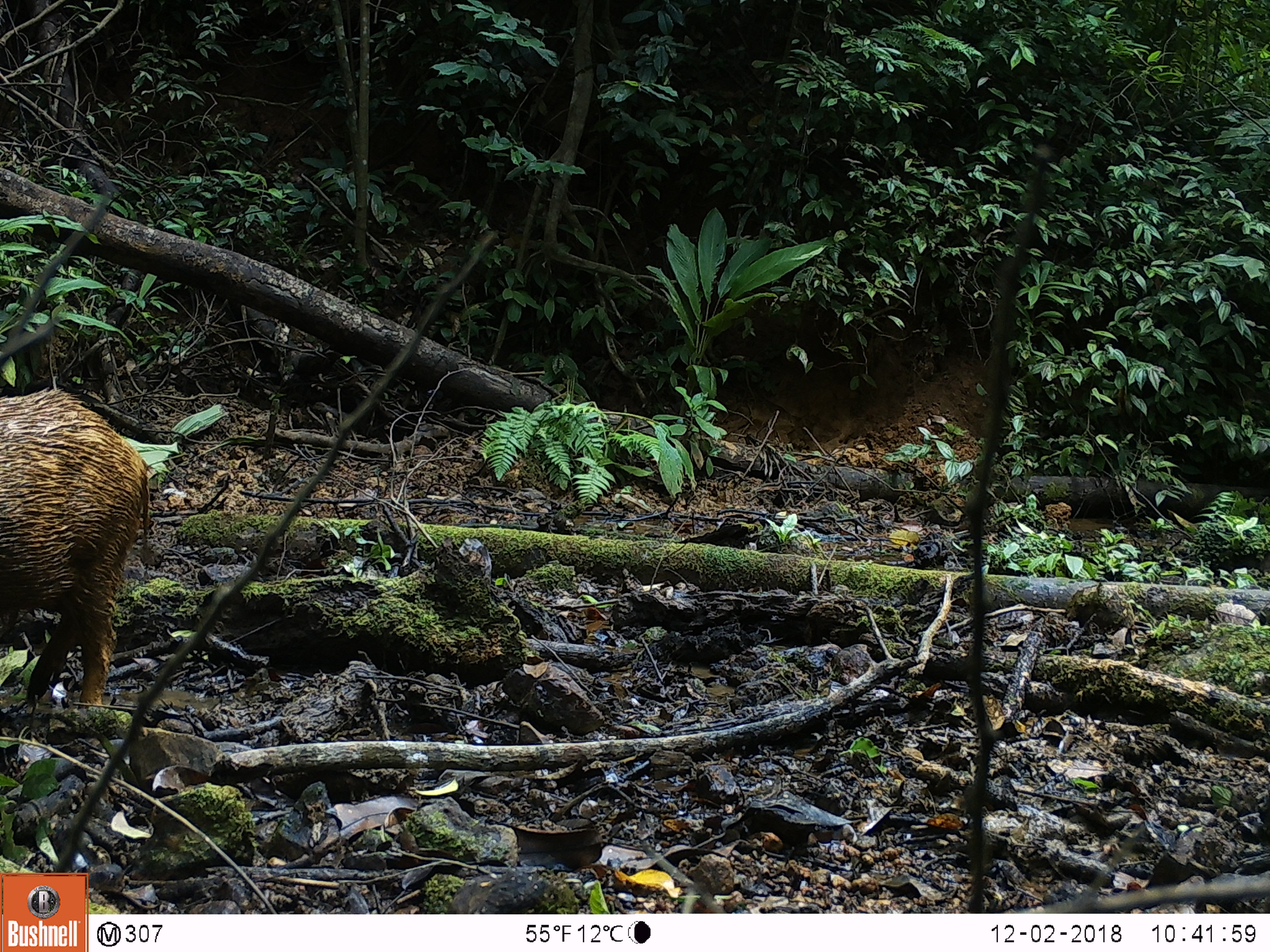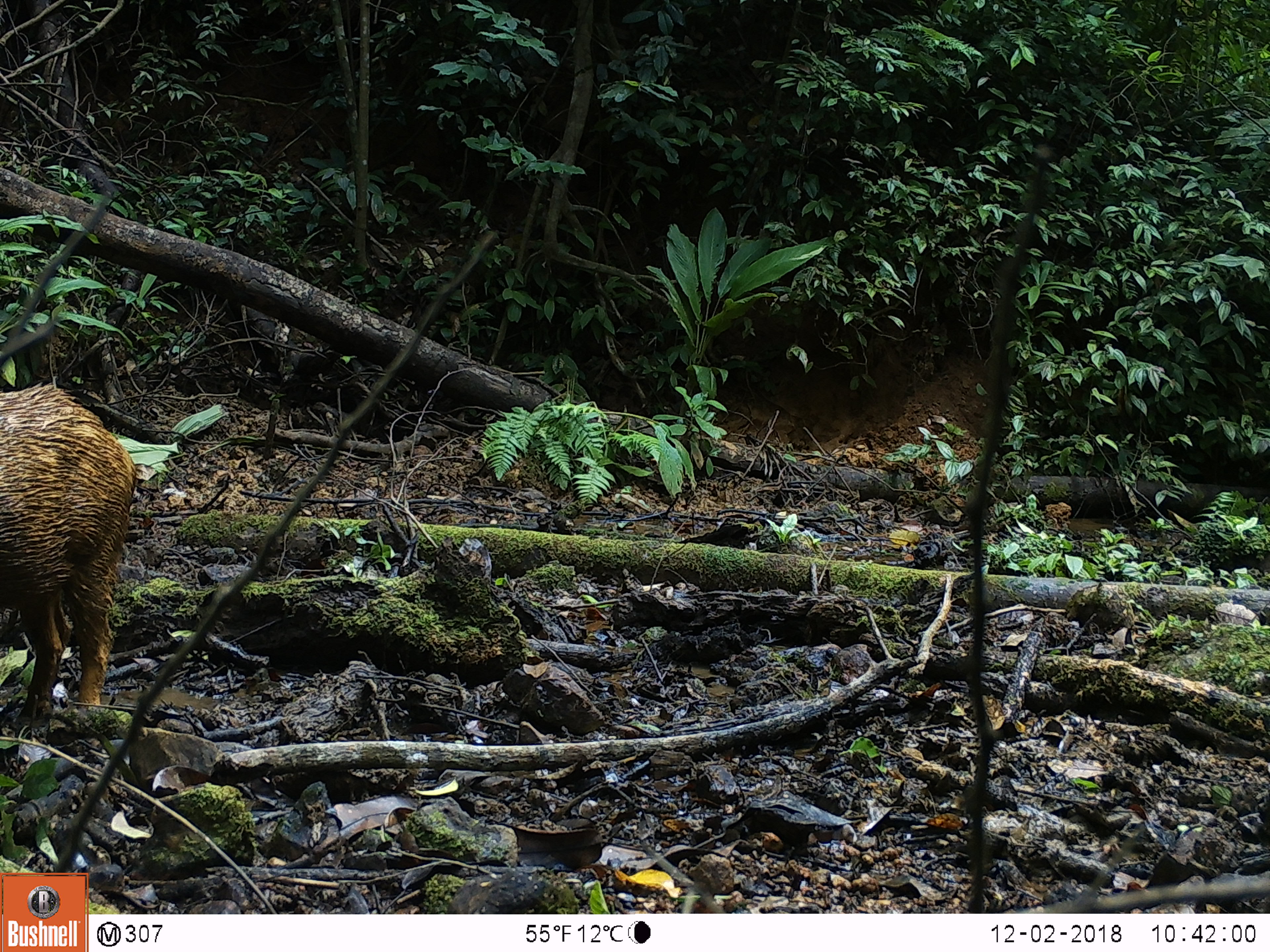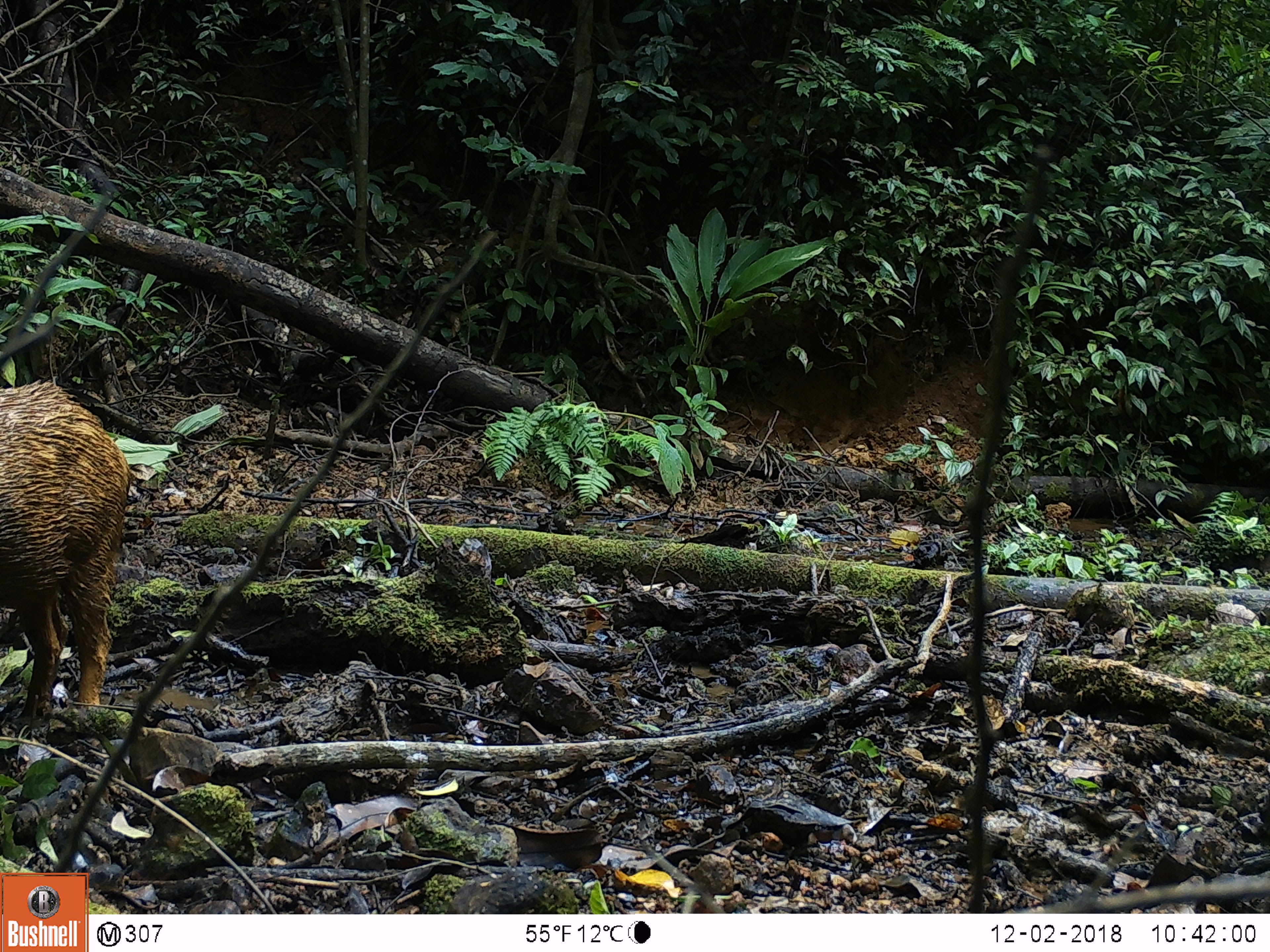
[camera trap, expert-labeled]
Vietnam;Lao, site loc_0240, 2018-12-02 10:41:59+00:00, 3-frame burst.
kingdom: Animalia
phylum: Chordata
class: Mammalia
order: Artiodactyla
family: Suidae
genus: Sus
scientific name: Sus scrofa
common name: eurasian wild pig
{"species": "eurasian wild pig (Sus scrofa)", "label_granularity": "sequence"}